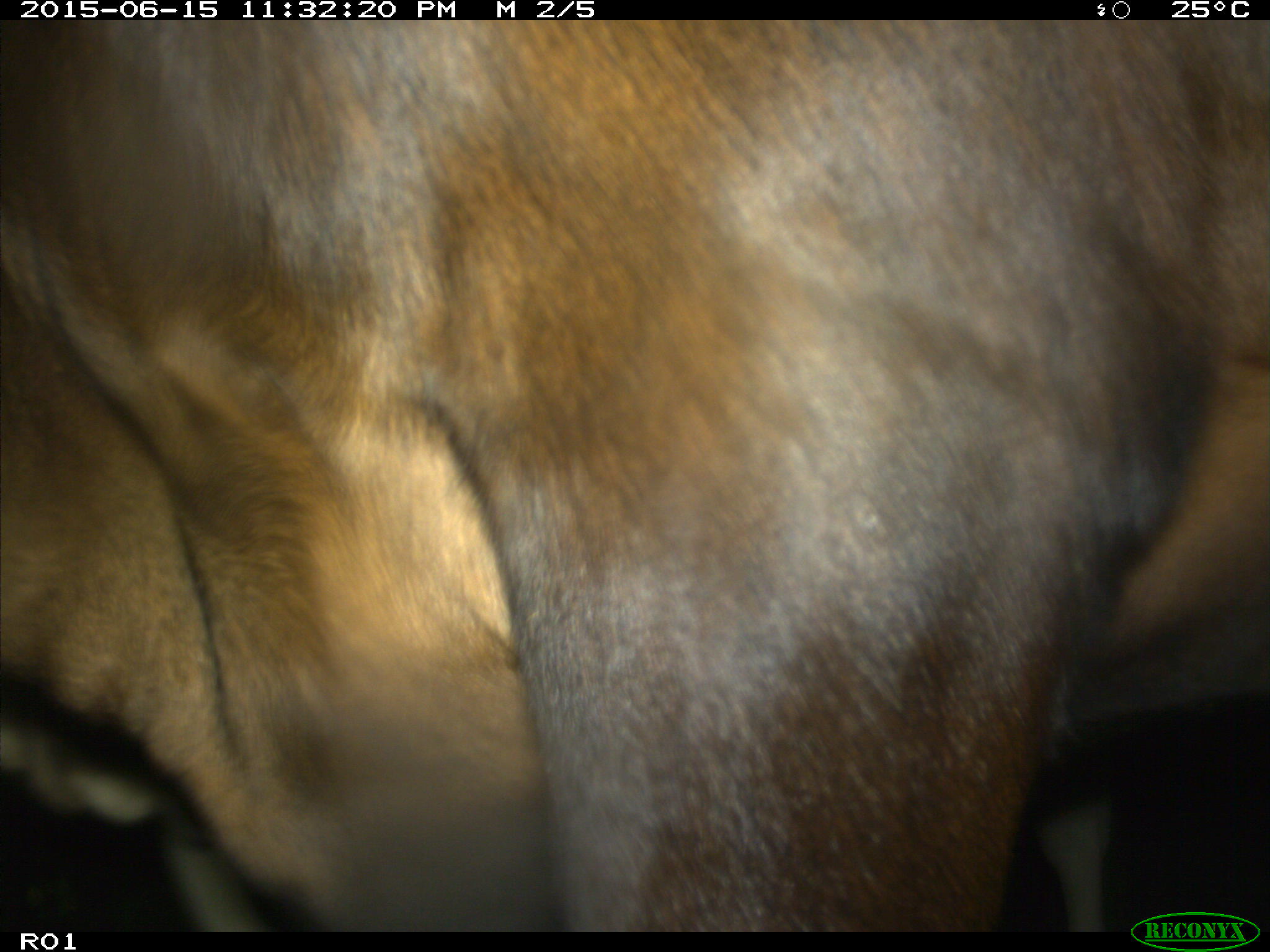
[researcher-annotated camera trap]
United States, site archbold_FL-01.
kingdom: Animalia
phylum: Chordata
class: Mammalia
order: Artiodactyla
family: Bovidae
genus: Bos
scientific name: Bos taurus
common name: domestic cow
Bos taurus (domestic cow).